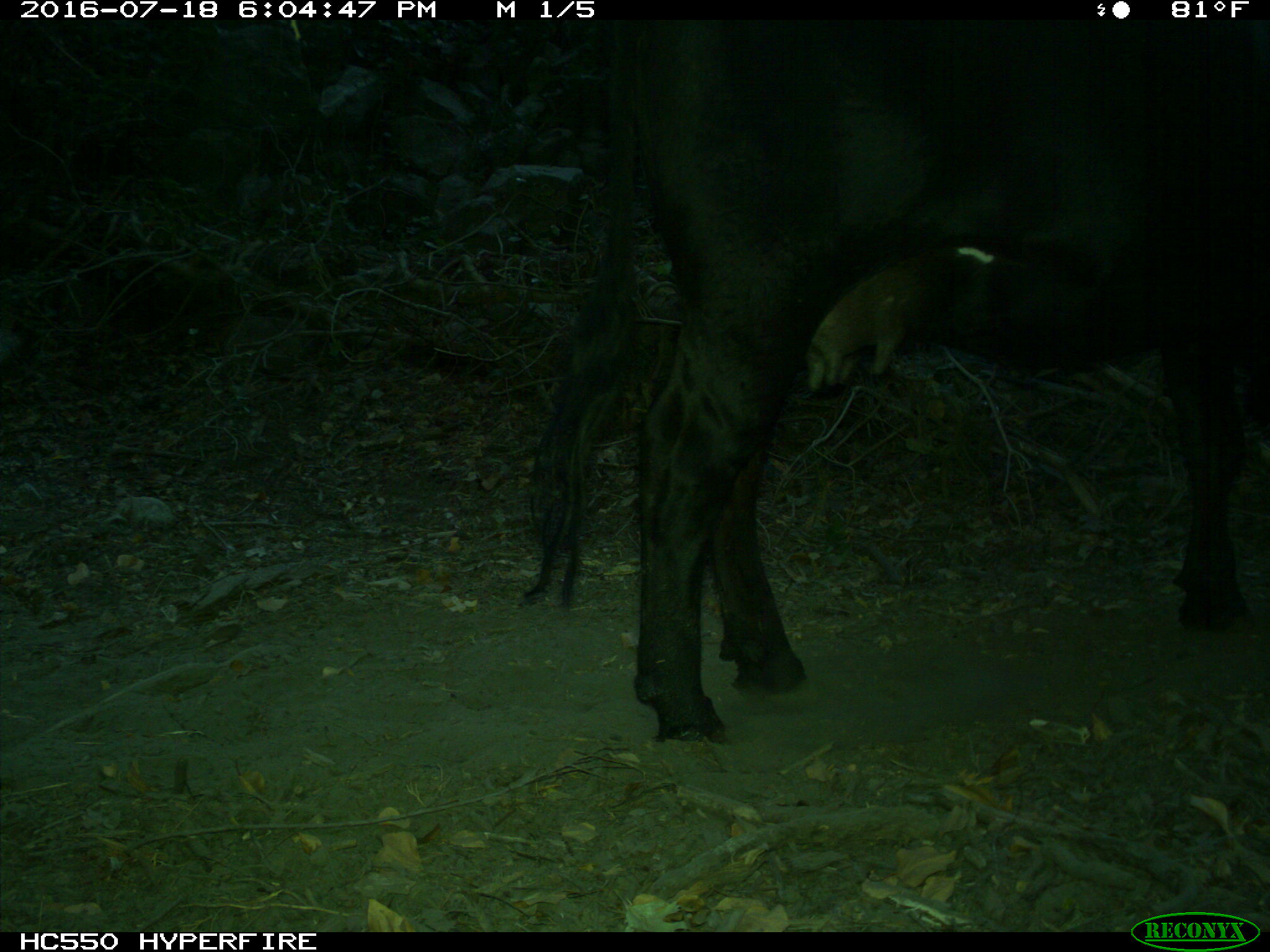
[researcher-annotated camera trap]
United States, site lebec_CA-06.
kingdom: Animalia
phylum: Chordata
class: Mammalia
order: Artiodactyla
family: Bovidae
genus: Bos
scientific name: Bos taurus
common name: domestic cow